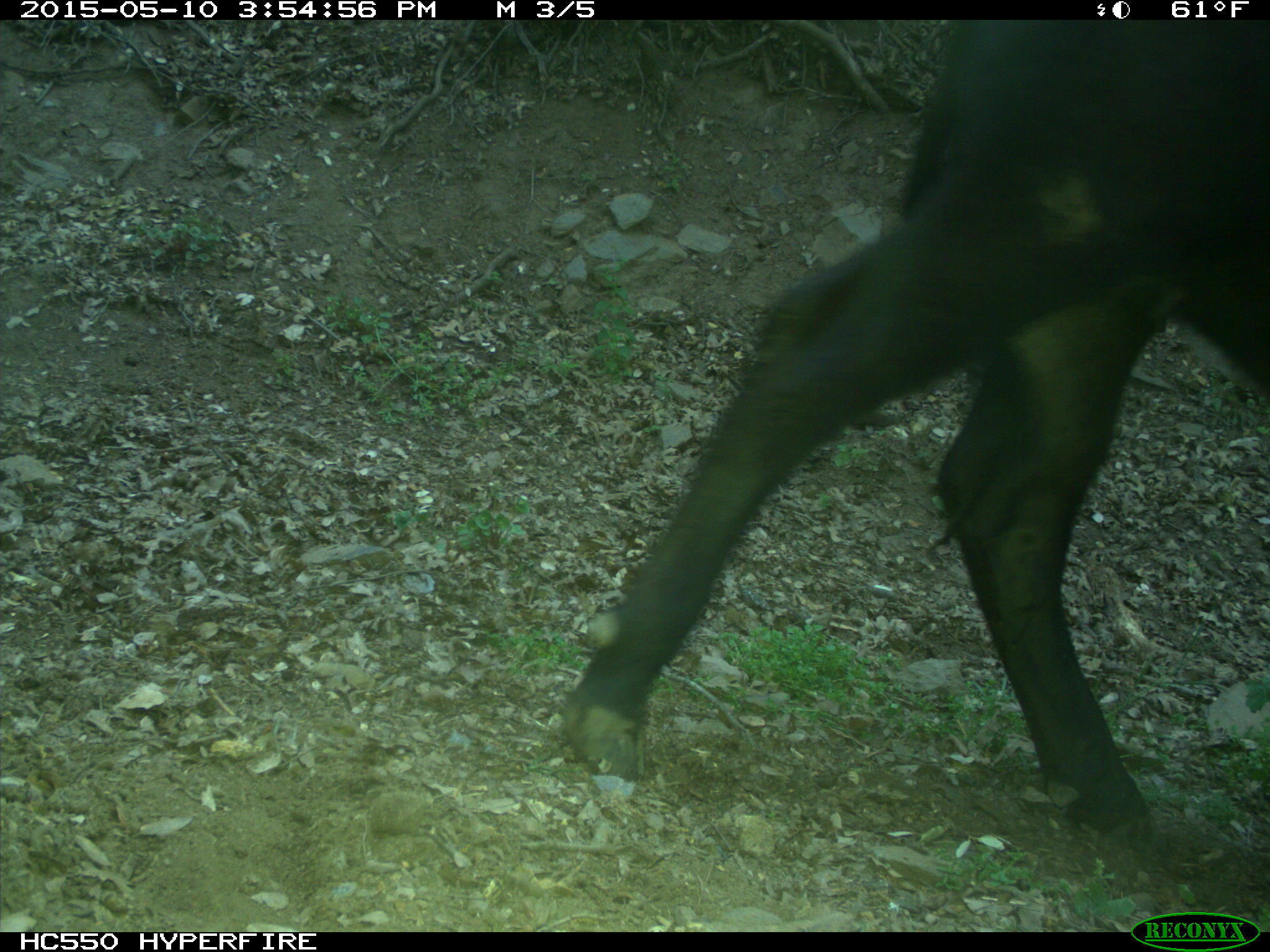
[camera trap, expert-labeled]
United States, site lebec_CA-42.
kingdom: Animalia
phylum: Chordata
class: Mammalia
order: Artiodactyla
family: Bovidae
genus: Bos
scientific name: Bos taurus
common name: domestic cow